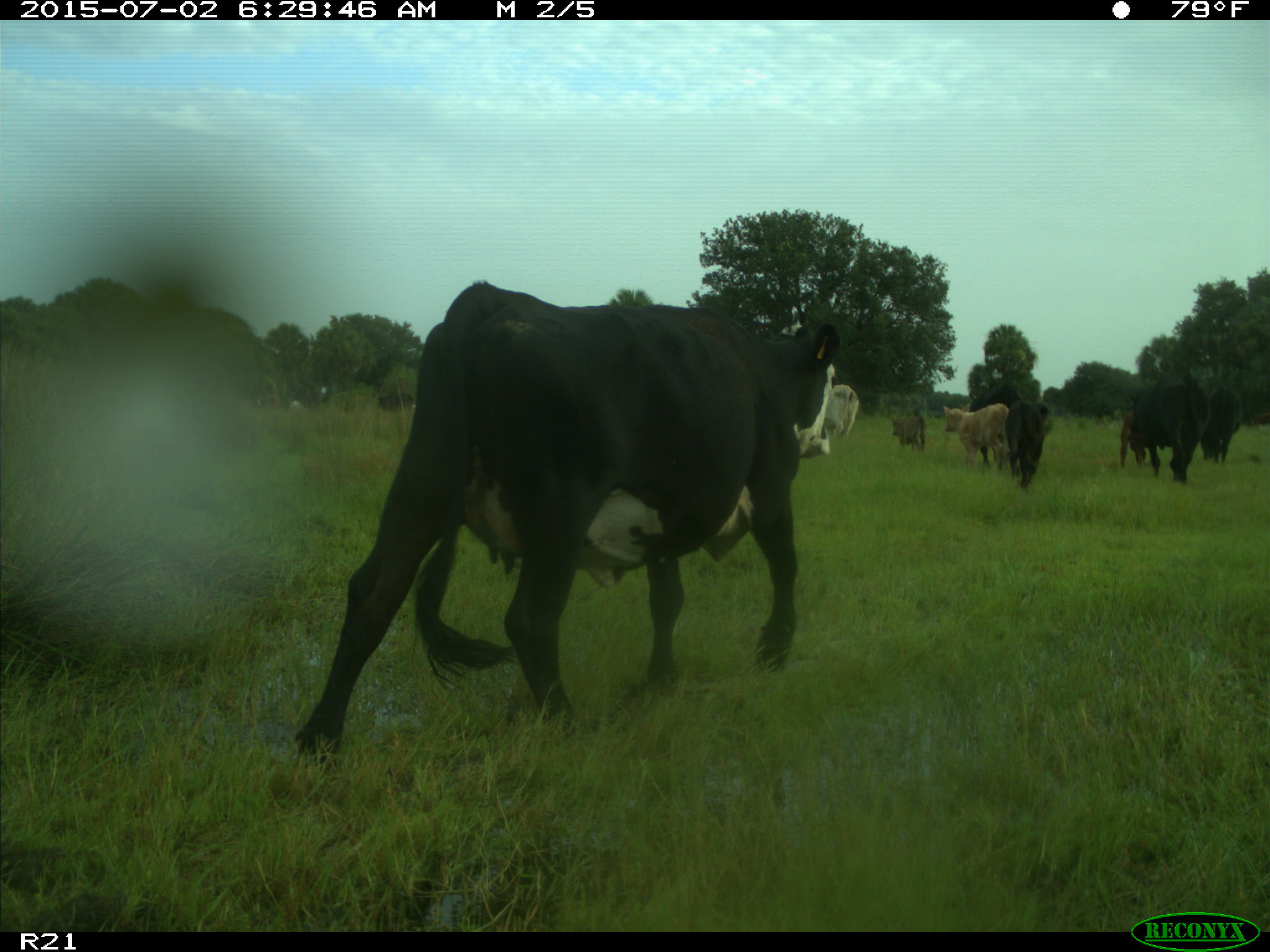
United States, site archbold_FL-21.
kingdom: Animalia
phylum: Chordata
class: Mammalia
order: Artiodactyla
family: Bovidae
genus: Bos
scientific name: Bos taurus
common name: domestic cow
Bos taurus (domestic cow).